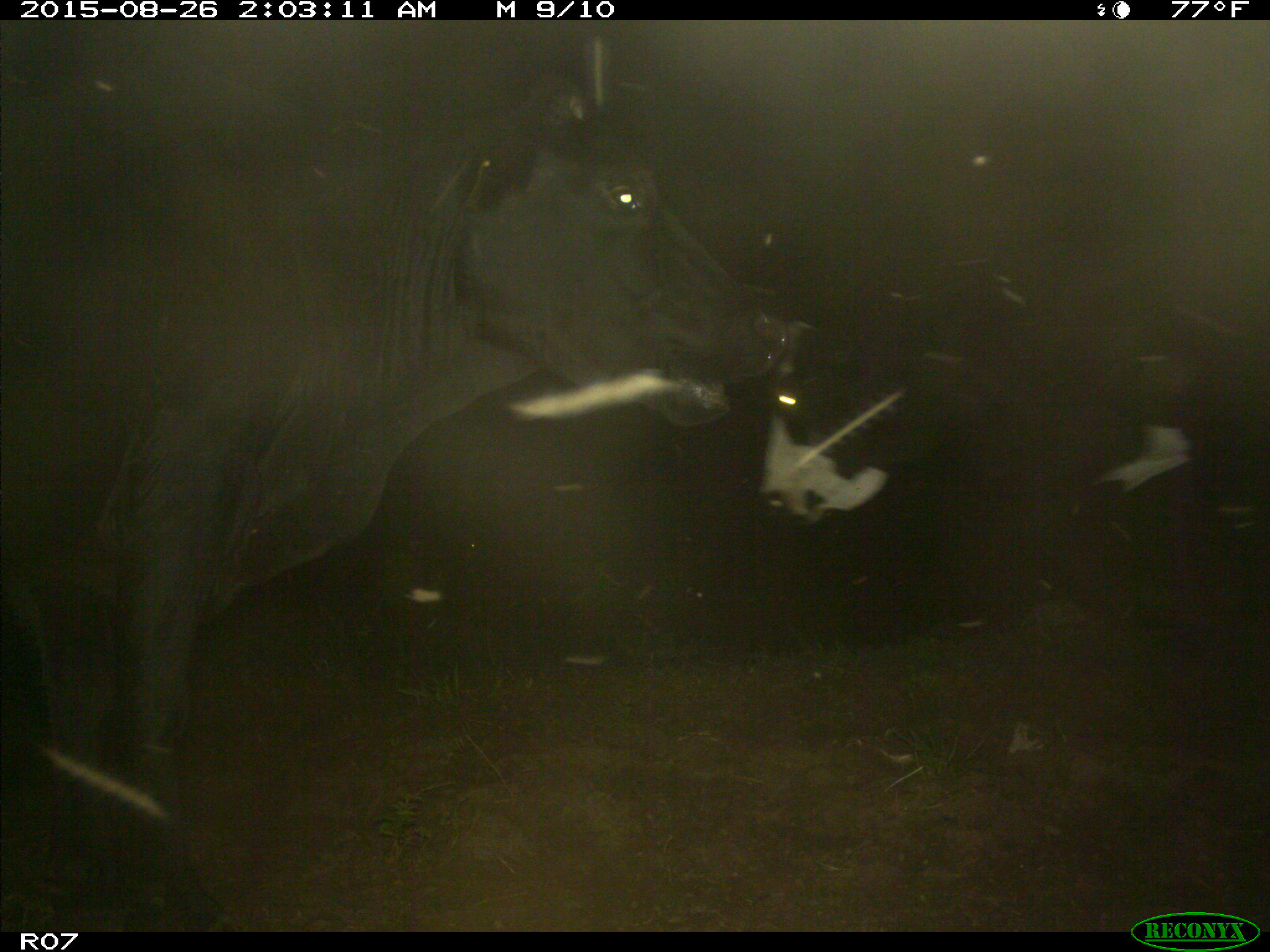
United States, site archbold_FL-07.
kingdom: Animalia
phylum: Chordata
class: Mammalia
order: Artiodactyla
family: Bovidae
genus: Bos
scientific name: Bos taurus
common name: domestic cow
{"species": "Bos taurus (domestic cow)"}